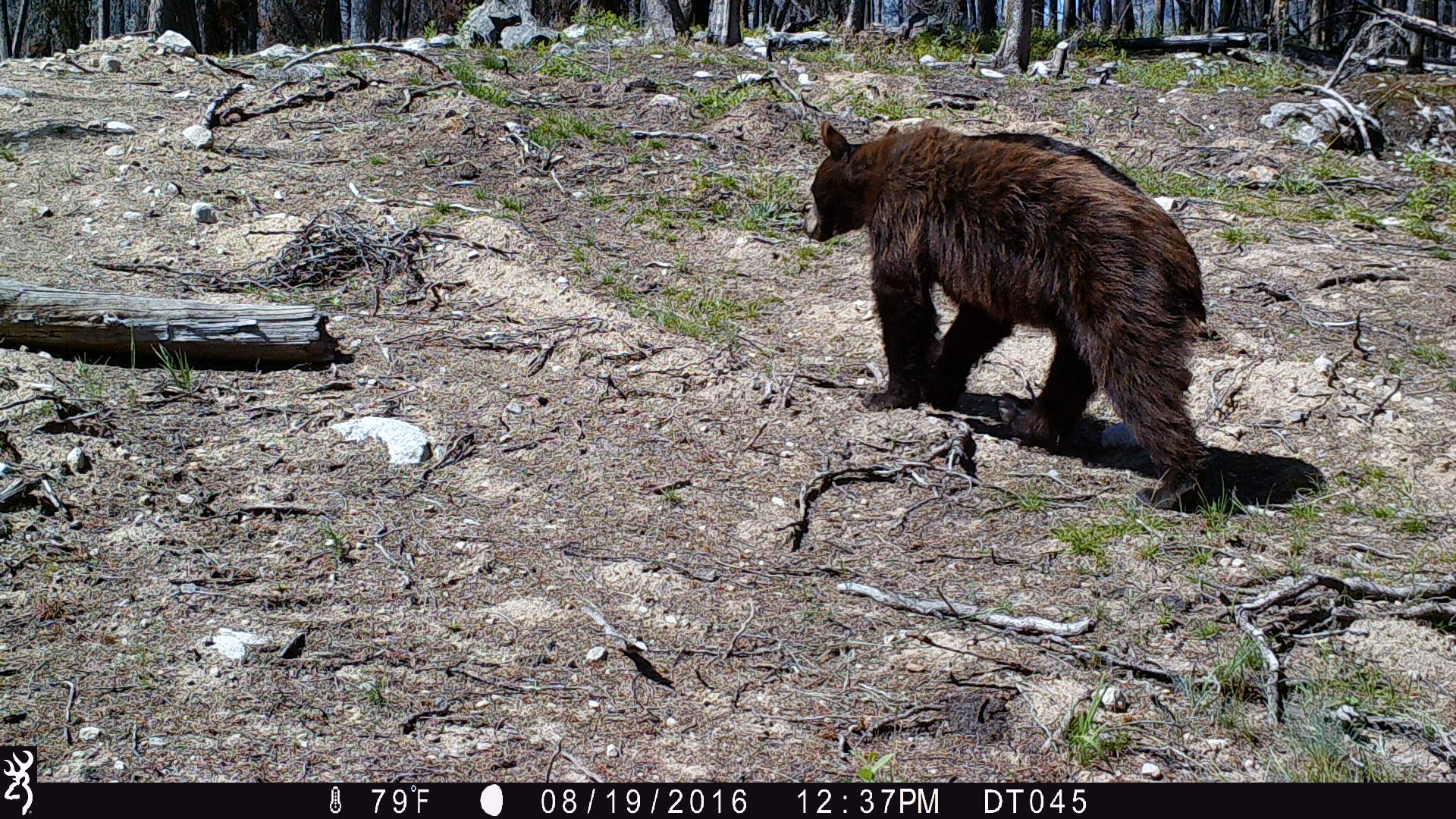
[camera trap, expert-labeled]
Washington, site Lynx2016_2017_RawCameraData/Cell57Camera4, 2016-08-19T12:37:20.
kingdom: Animalia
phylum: Chordata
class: Mammalia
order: Carnivora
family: Ursidae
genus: Ursus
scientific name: Ursus americanus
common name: american black bear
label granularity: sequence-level